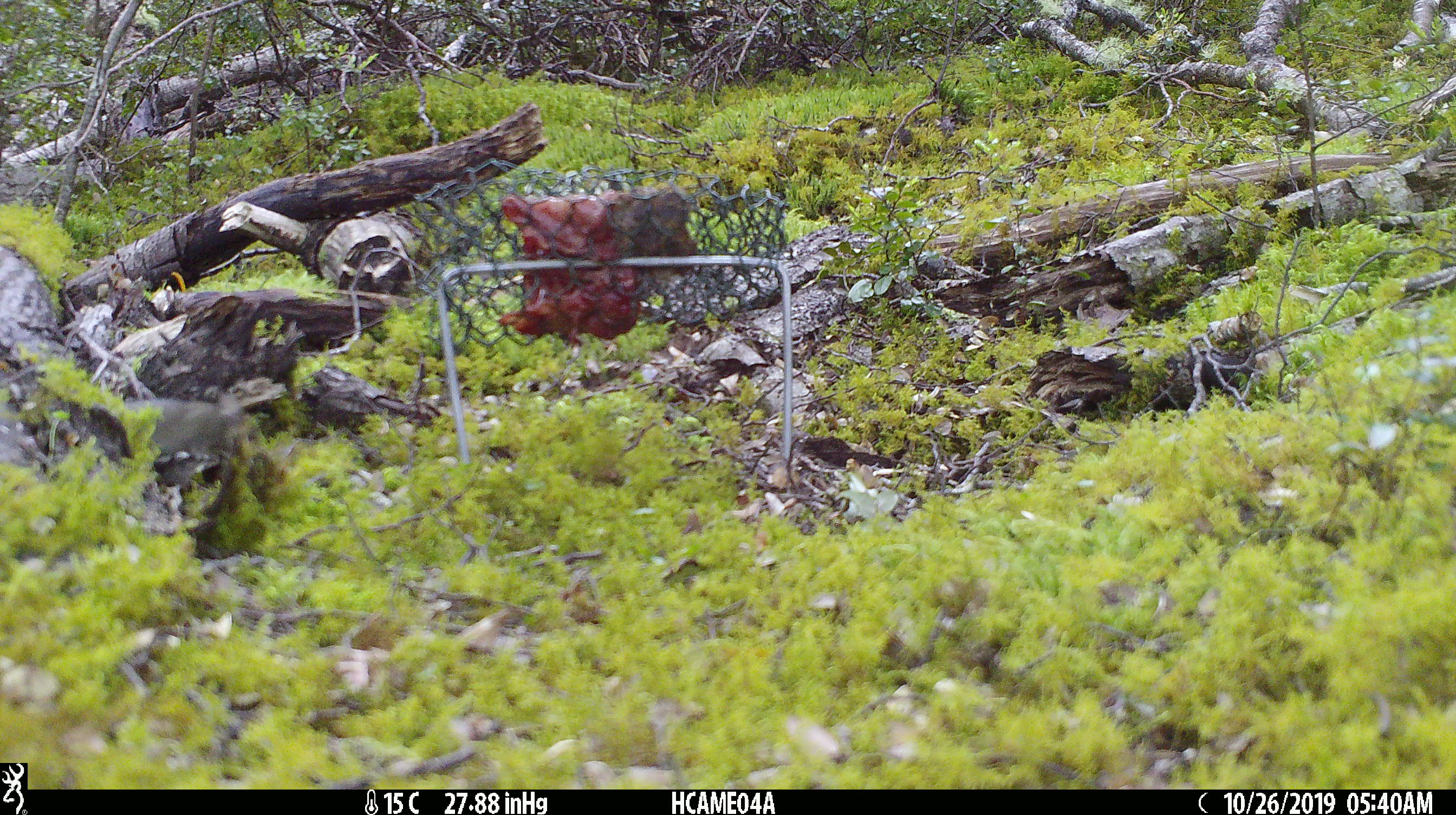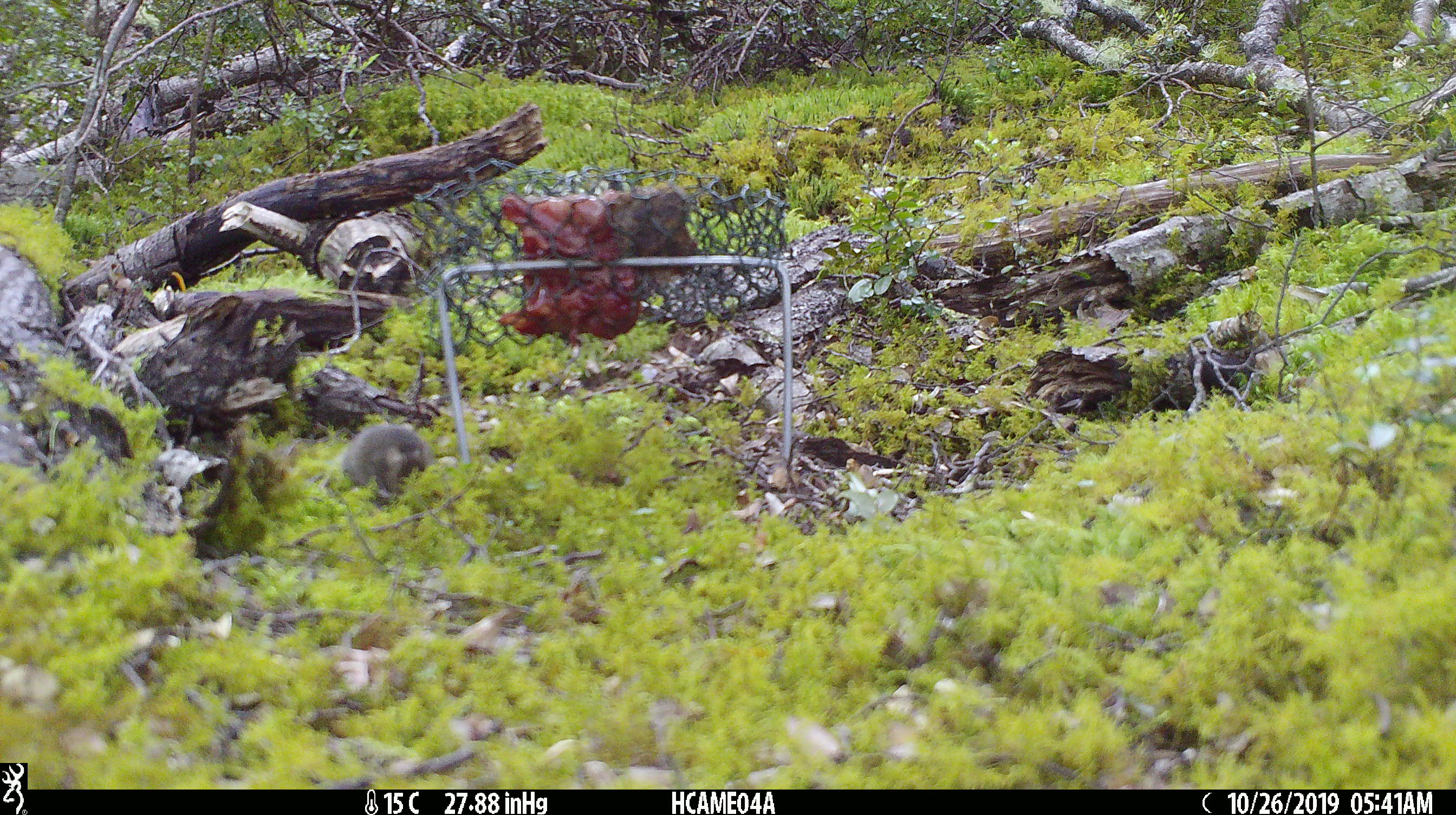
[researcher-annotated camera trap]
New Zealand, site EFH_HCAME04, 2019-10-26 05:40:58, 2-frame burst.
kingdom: Animalia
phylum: Chordata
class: Mammalia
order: Rodentia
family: Muridae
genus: Mus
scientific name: Mus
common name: mouse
Mouse (Mus).